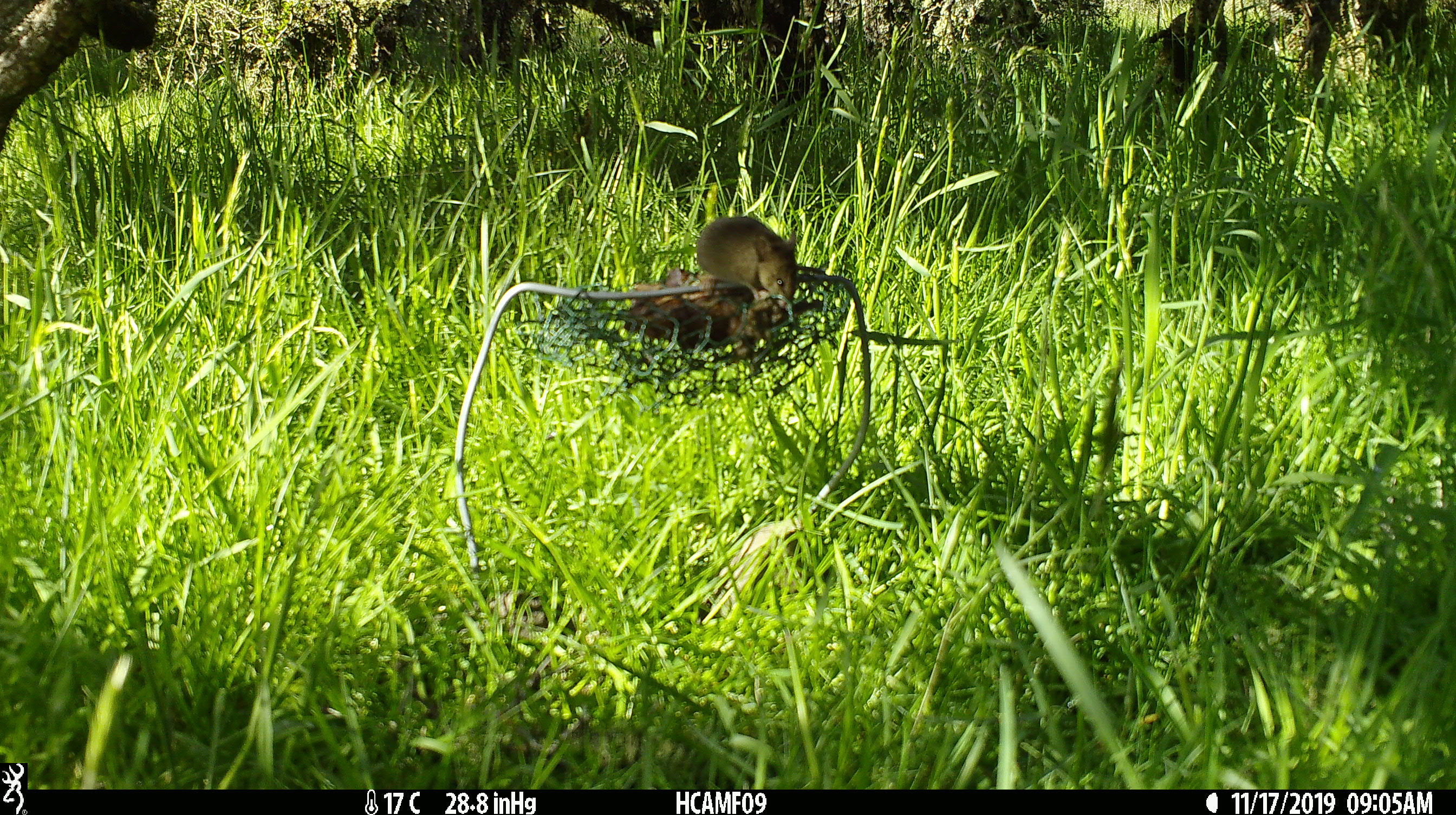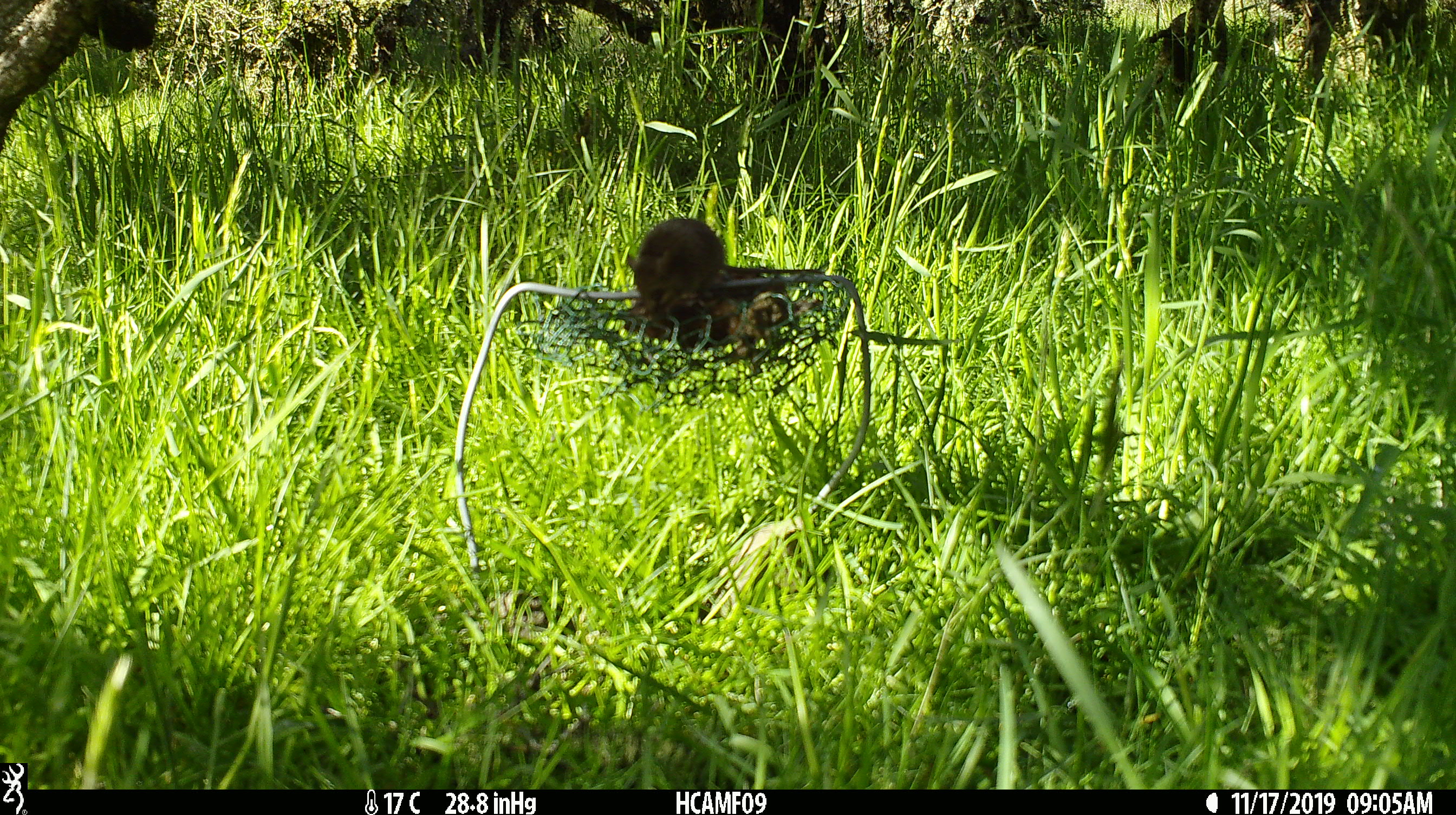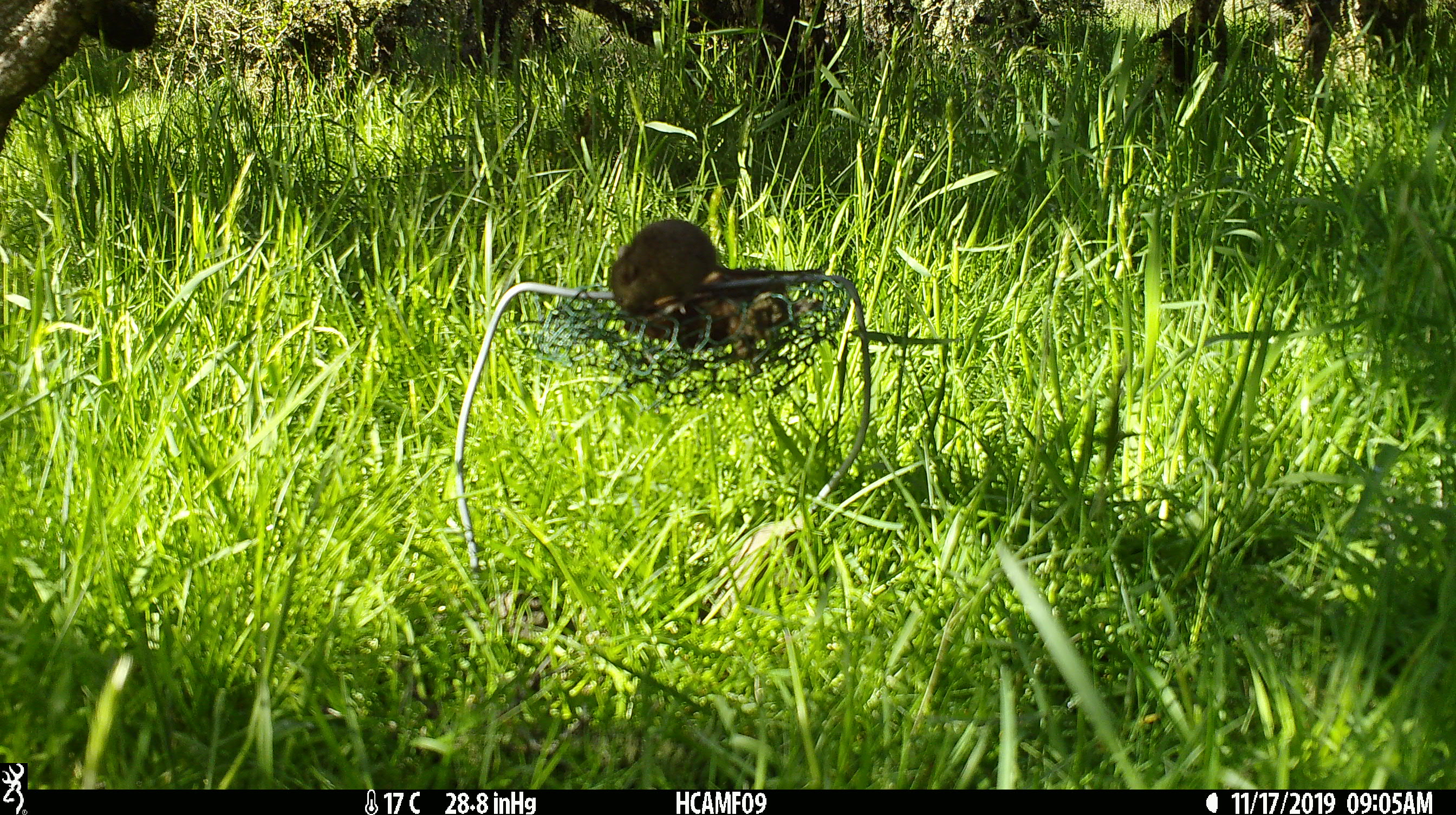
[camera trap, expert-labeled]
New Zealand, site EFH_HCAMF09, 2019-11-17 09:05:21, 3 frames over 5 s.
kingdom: Animalia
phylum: Chordata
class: Mammalia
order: Rodentia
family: Muridae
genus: Mus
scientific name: Mus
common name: mouse